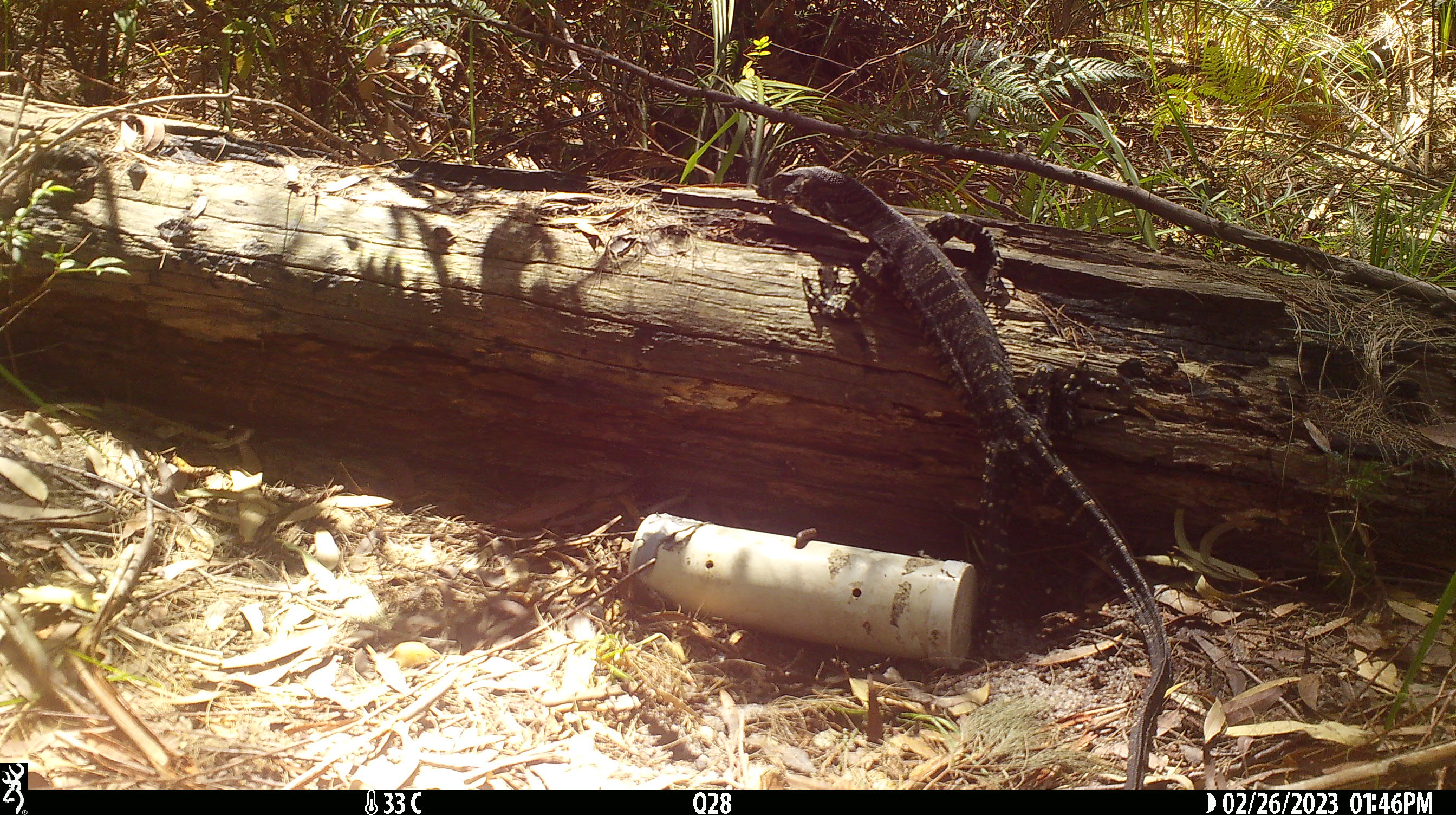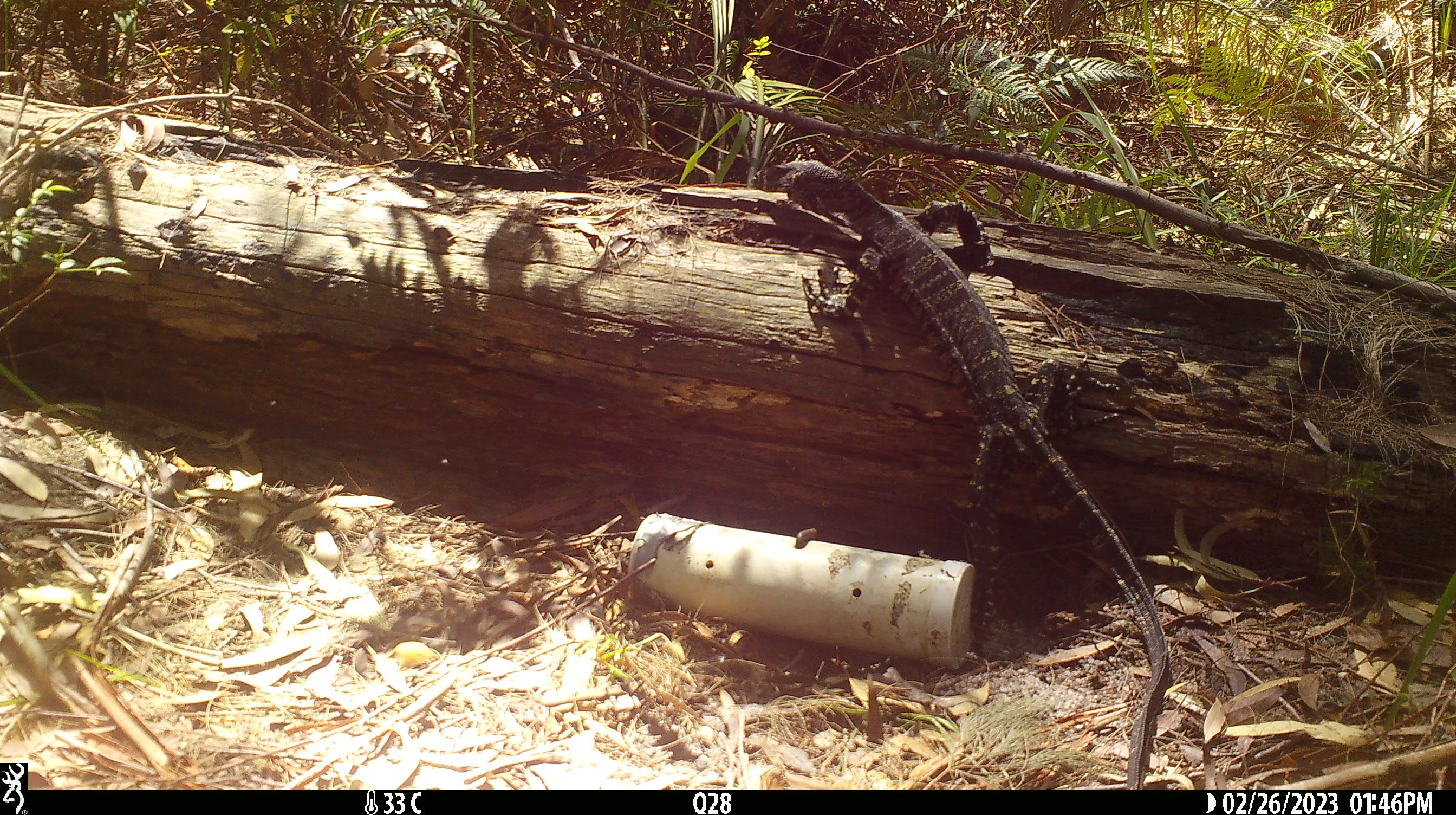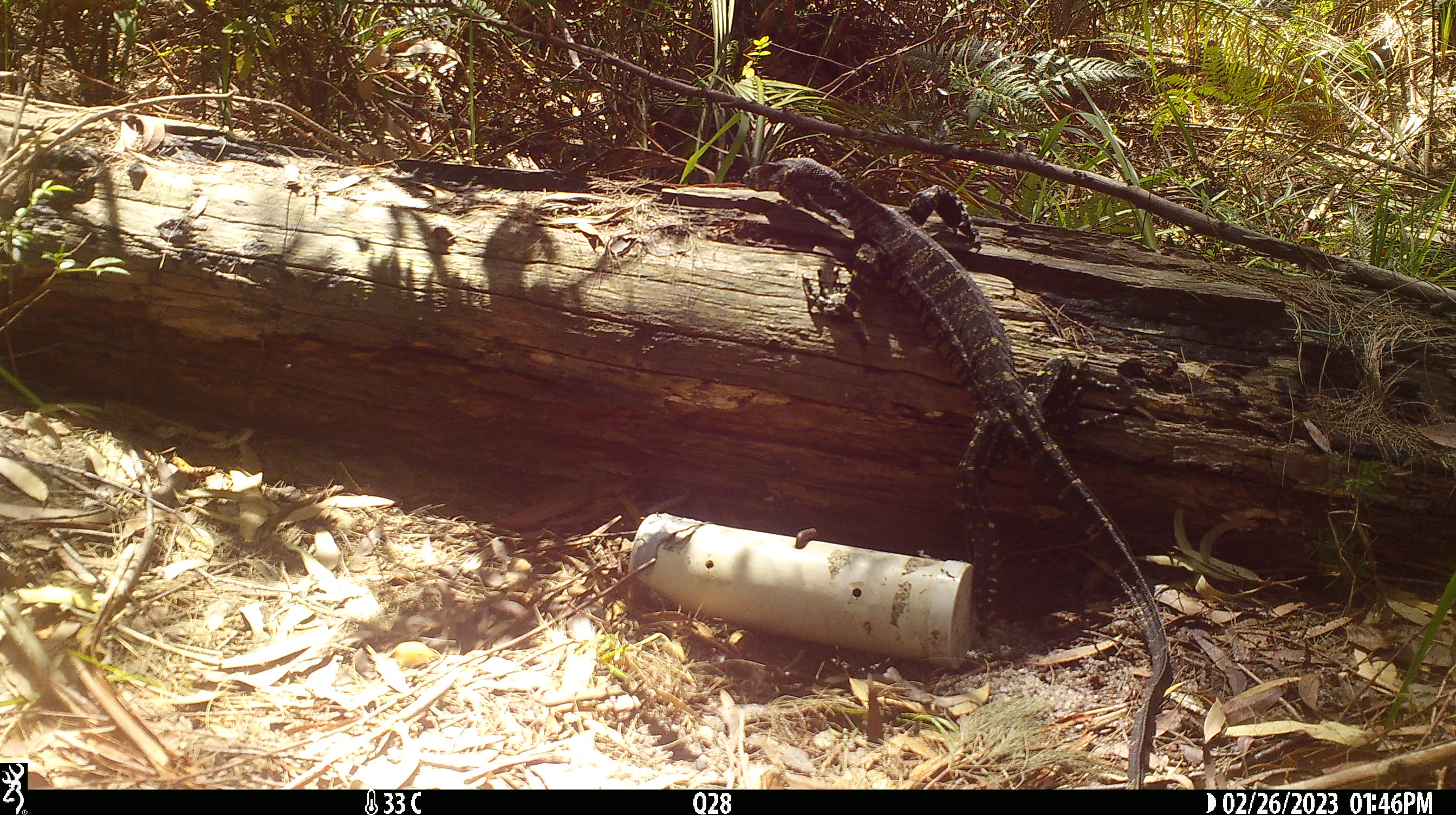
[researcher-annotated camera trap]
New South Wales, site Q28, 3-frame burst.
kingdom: Animalia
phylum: Chordata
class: Reptilia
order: Squamata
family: Varanidae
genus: Varanus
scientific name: Varanus varius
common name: lace monitor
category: goanna